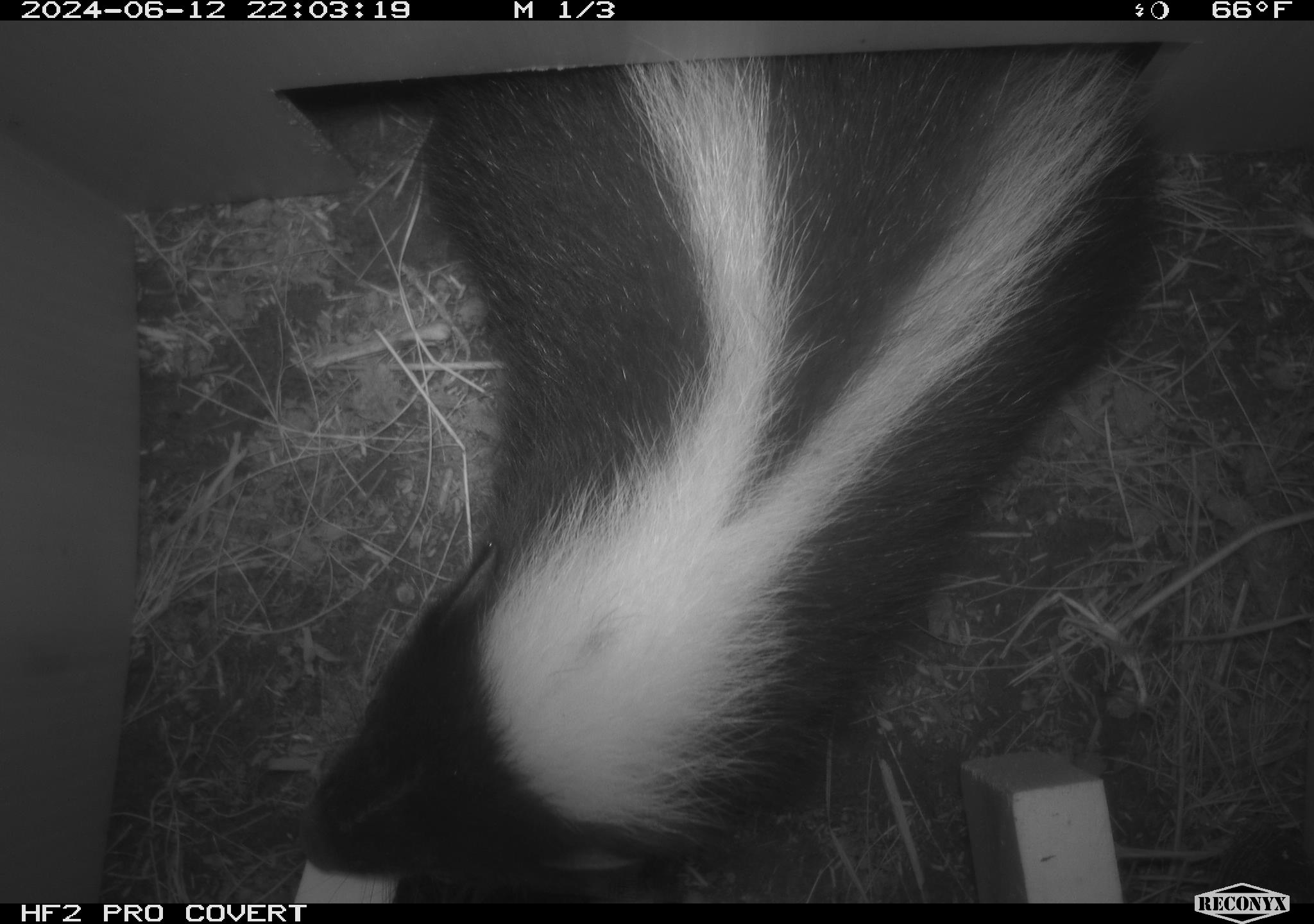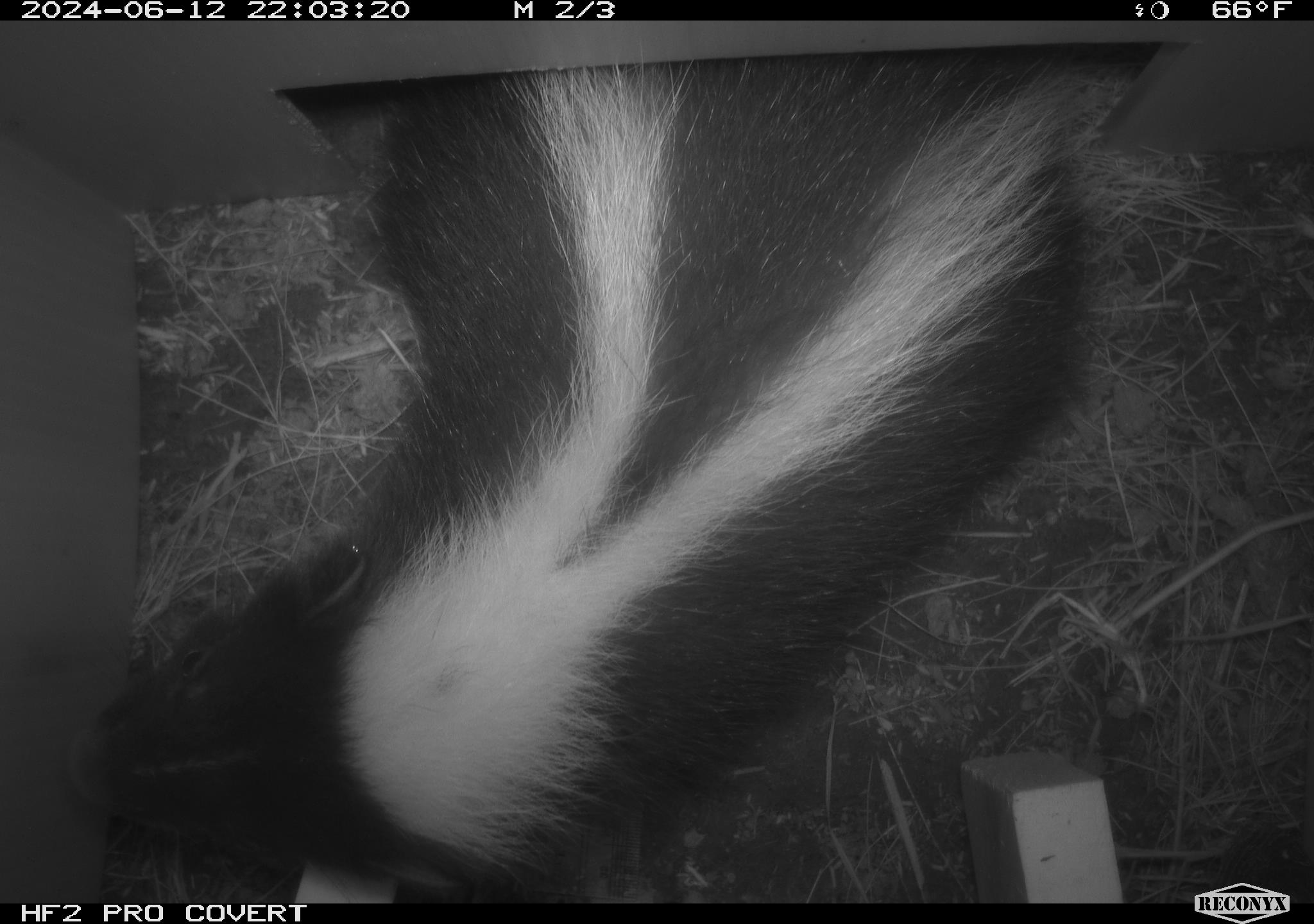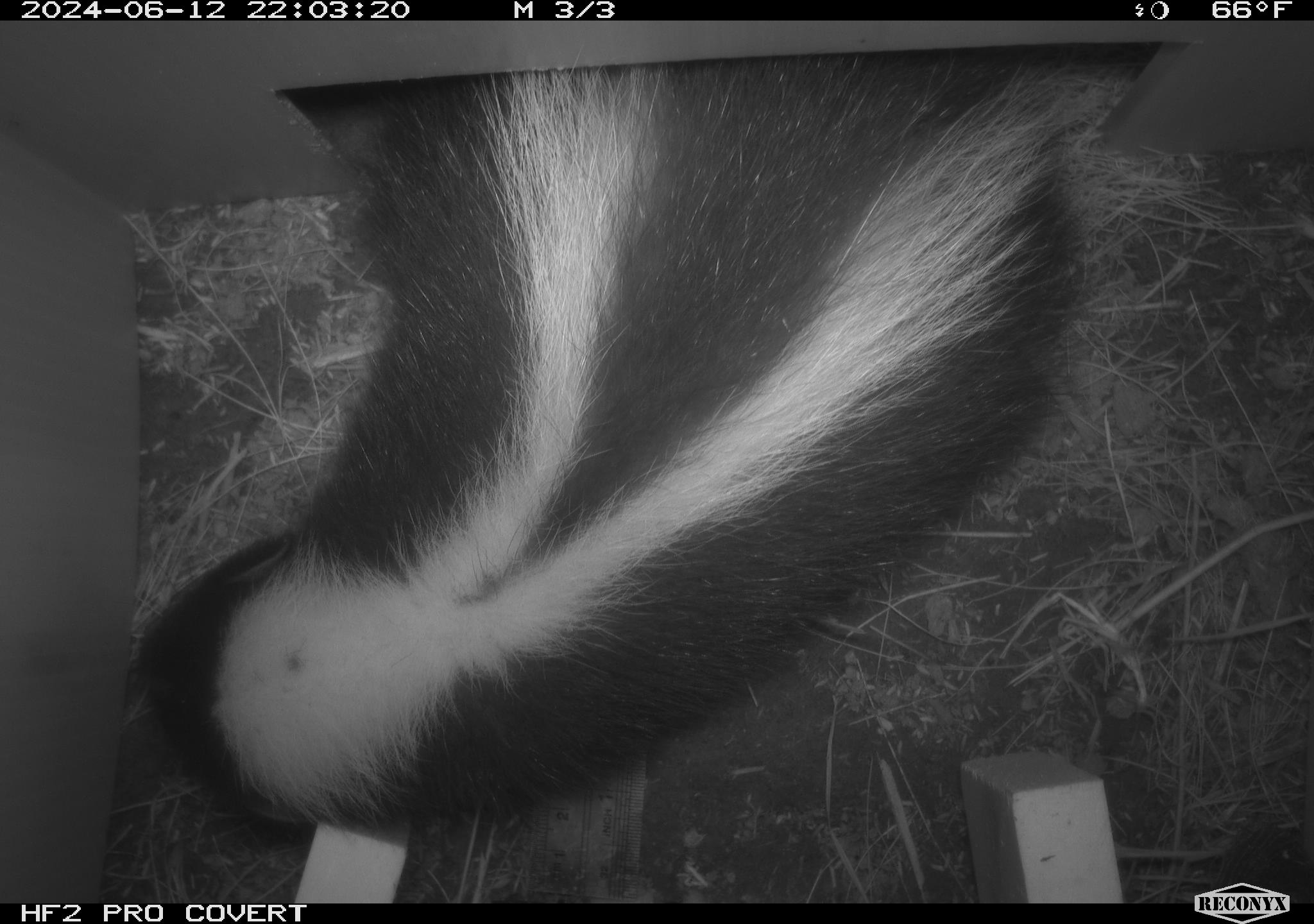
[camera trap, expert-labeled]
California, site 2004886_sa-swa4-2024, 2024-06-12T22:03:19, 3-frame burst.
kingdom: Animalia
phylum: Chordata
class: Mammalia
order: Carnivora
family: Mephitidae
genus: Mephitis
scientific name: Mephitis mephitis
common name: striped skunk